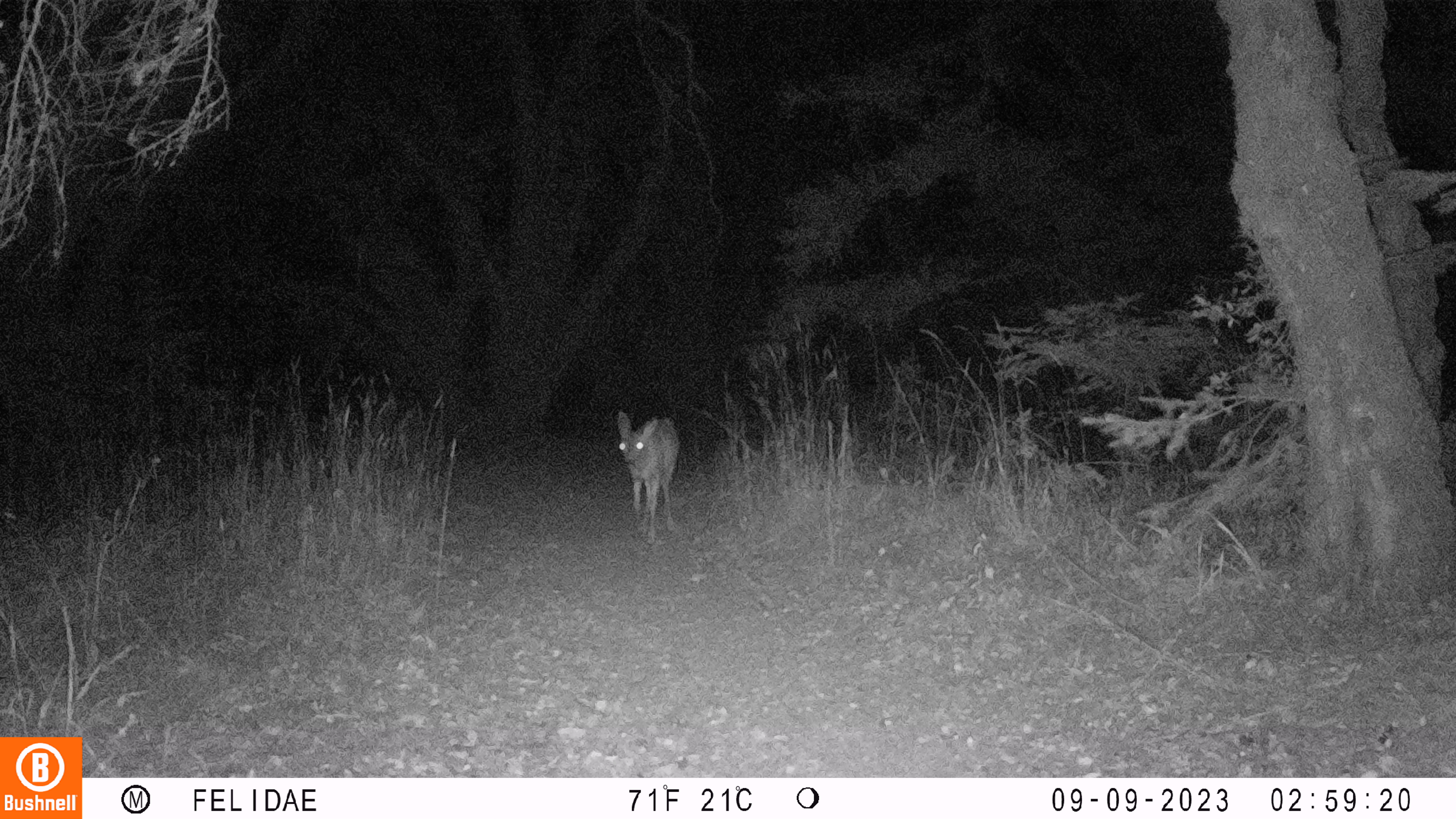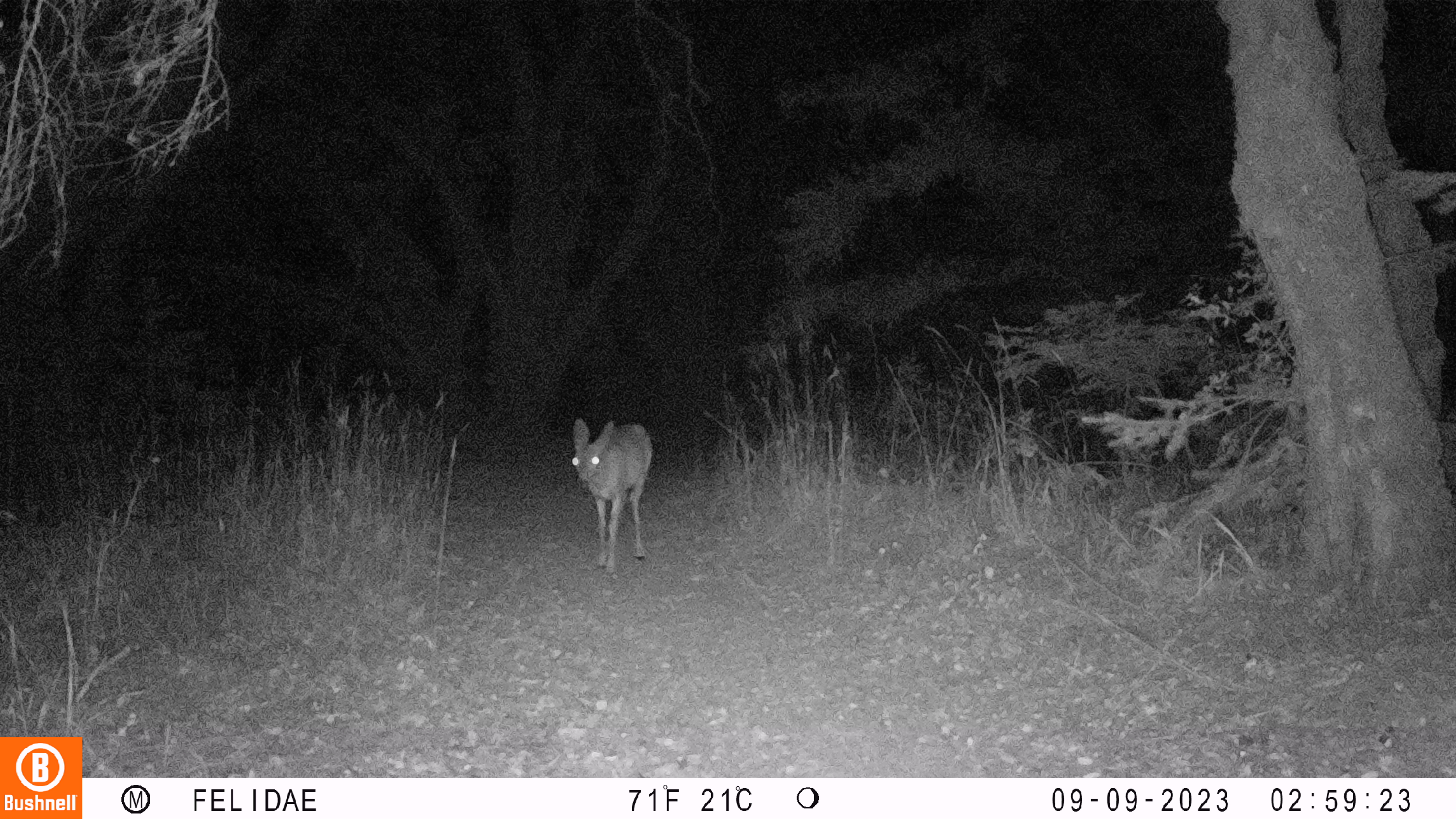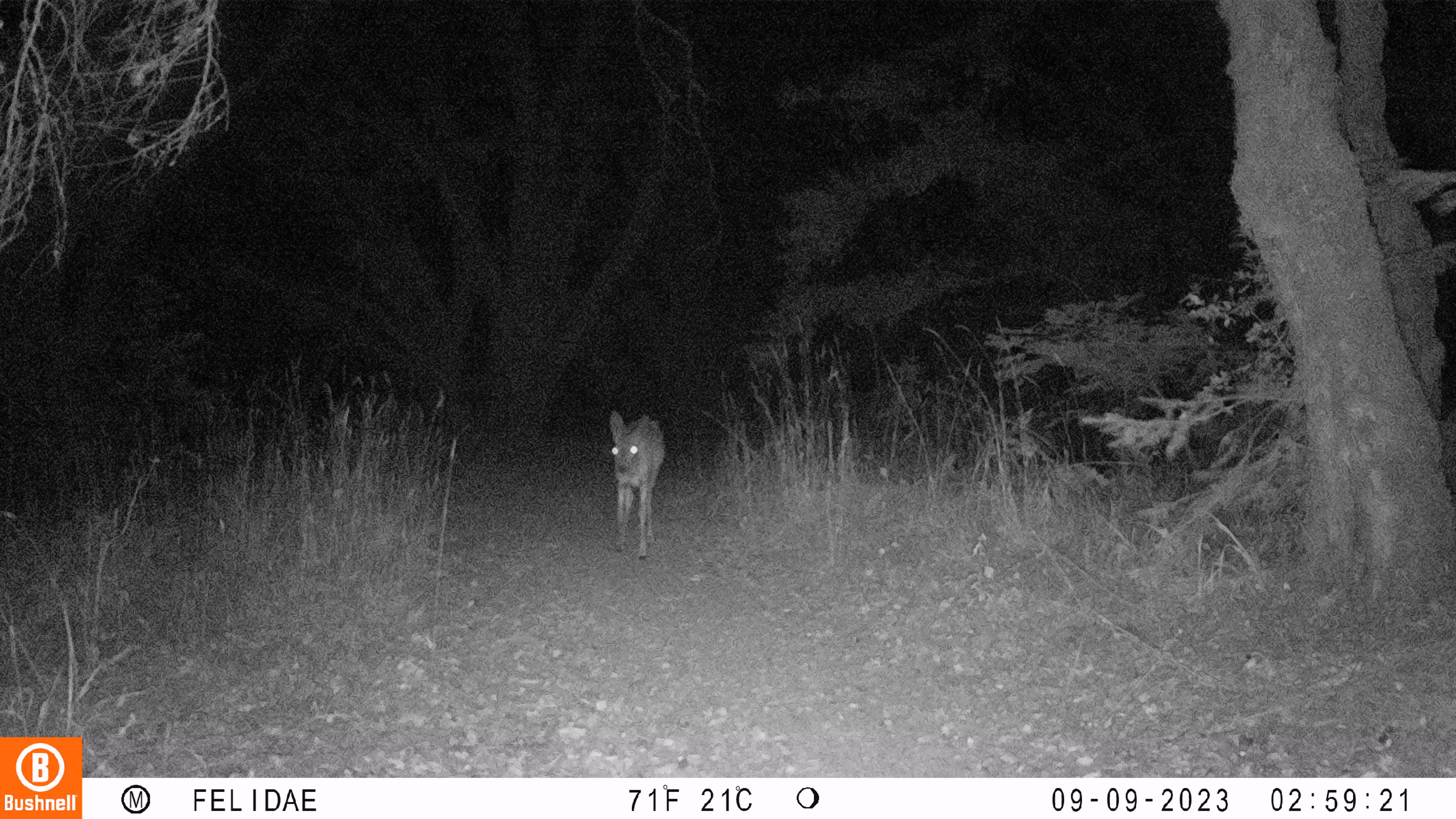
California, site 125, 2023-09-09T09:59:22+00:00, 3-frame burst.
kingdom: Animalia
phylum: Chordata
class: Mammalia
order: Artiodactyla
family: Cervidae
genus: Odocoileus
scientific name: Odocoileus hemionus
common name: mule deer